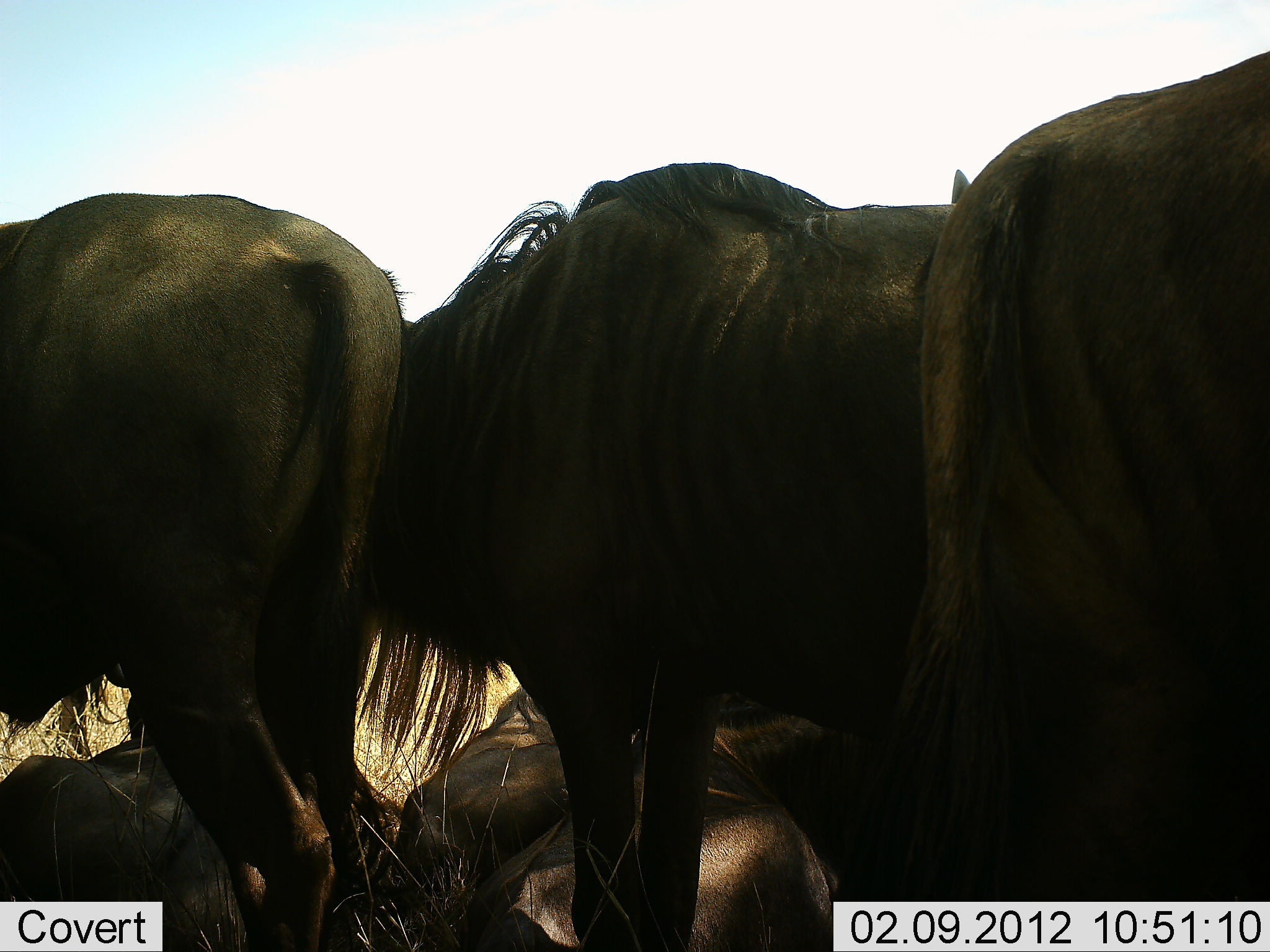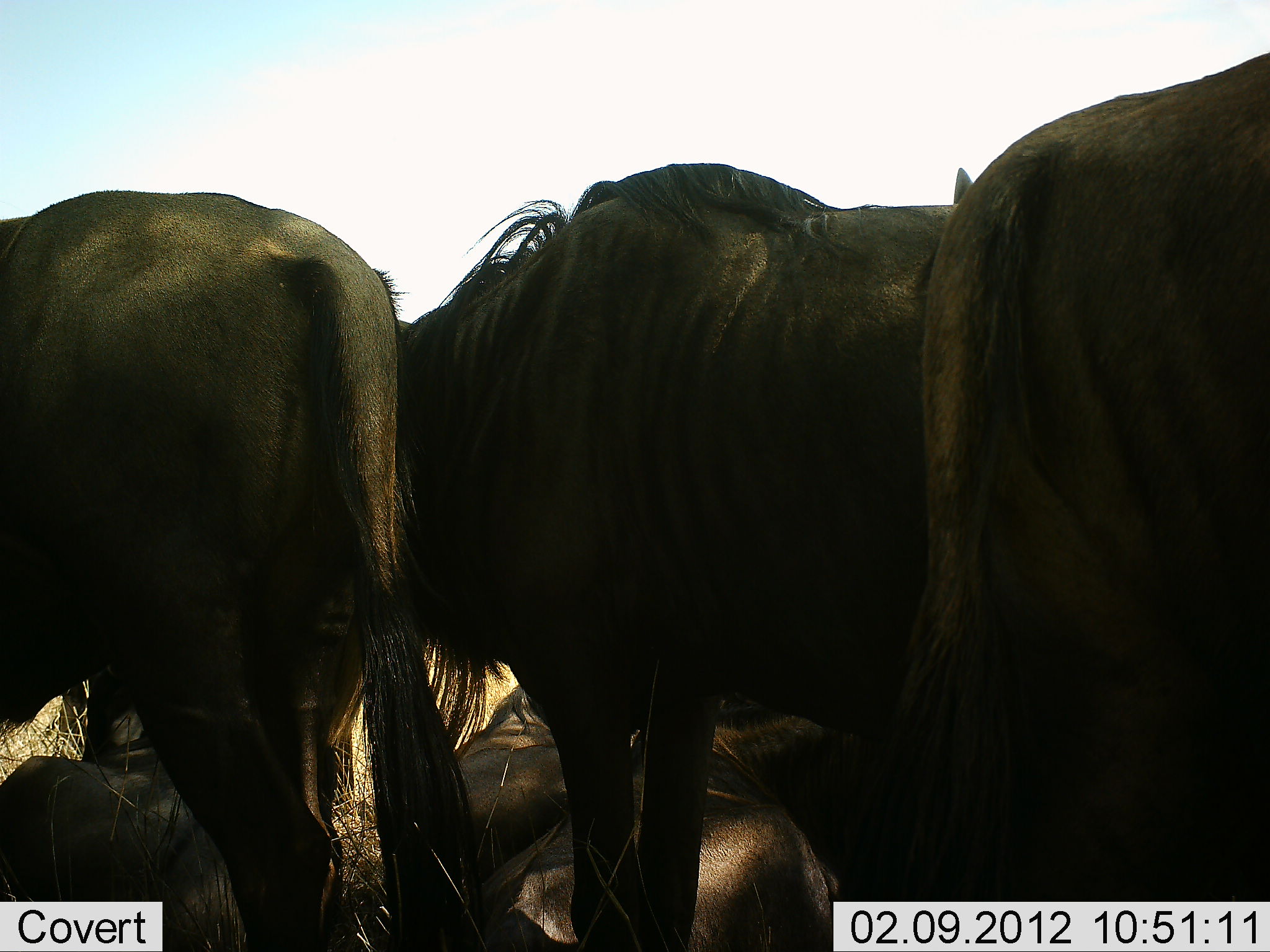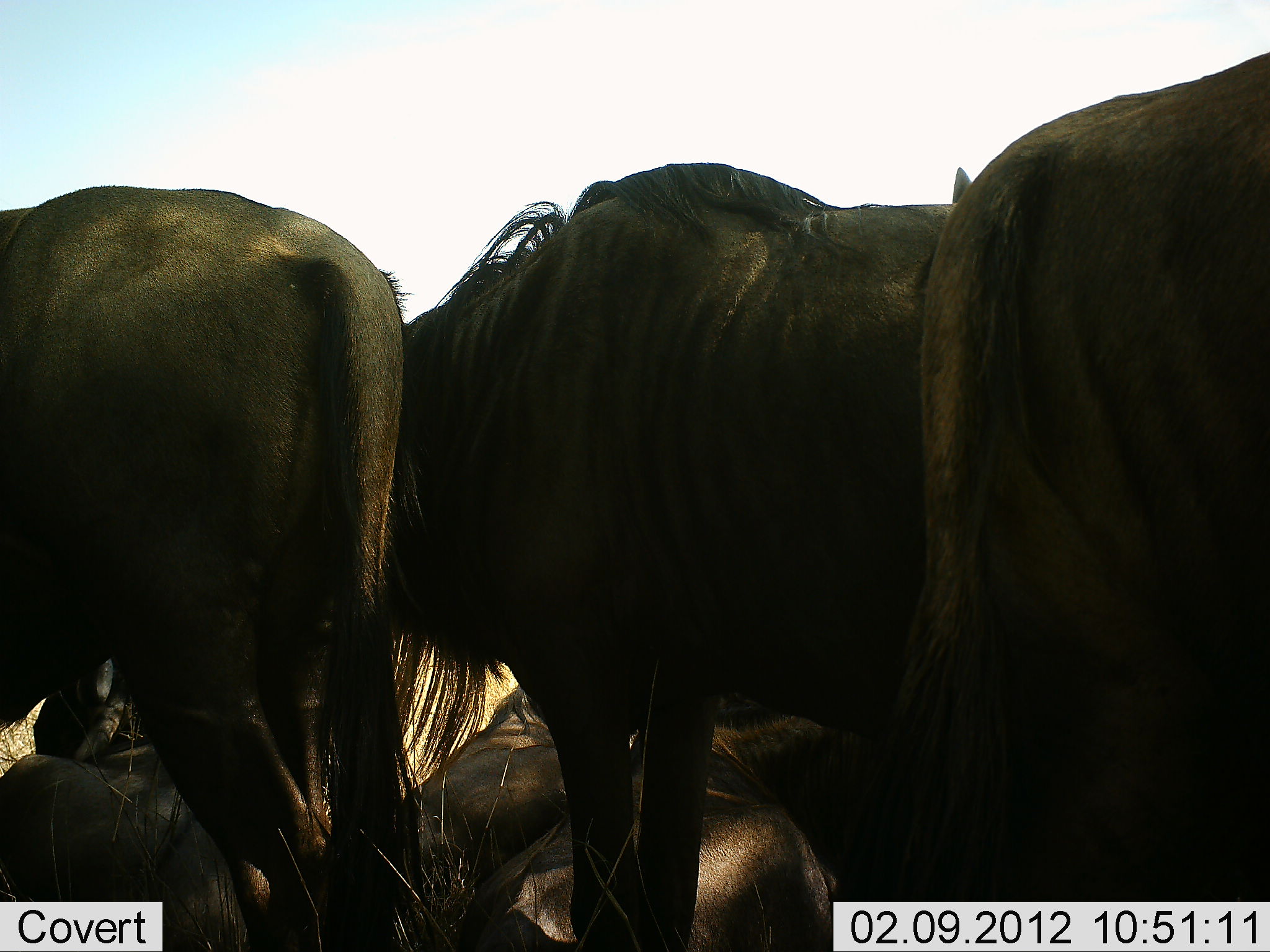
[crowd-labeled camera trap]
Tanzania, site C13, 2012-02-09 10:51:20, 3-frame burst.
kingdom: Animalia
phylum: Chordata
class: Mammalia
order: Artiodactyla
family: Bovidae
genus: Connochaetes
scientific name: Connochaetes taurinus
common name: blue wildebeest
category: wildebeest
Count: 6.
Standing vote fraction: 87%.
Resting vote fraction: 93%.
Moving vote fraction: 0%.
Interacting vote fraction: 0%.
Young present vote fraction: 0%.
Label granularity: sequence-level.